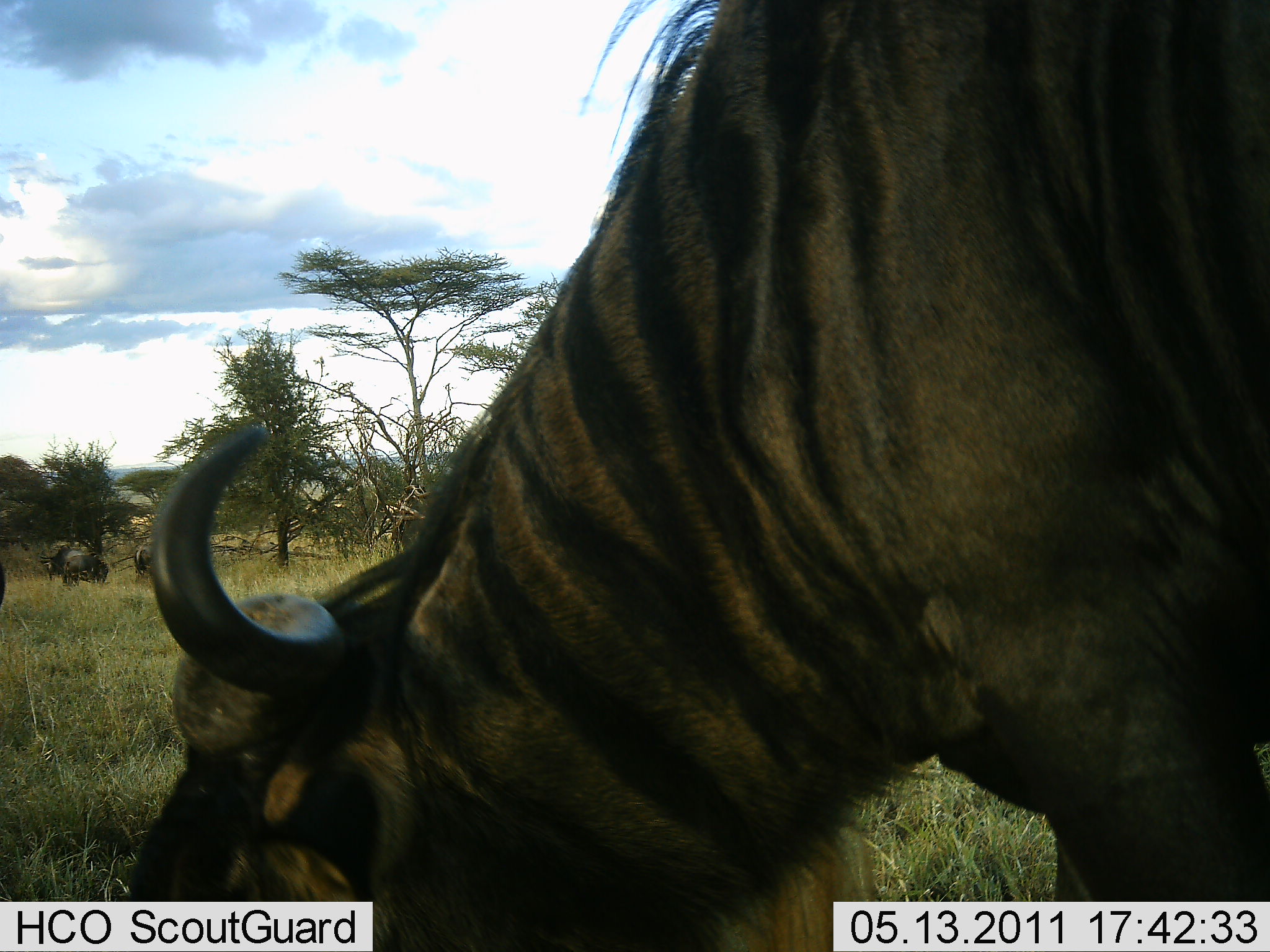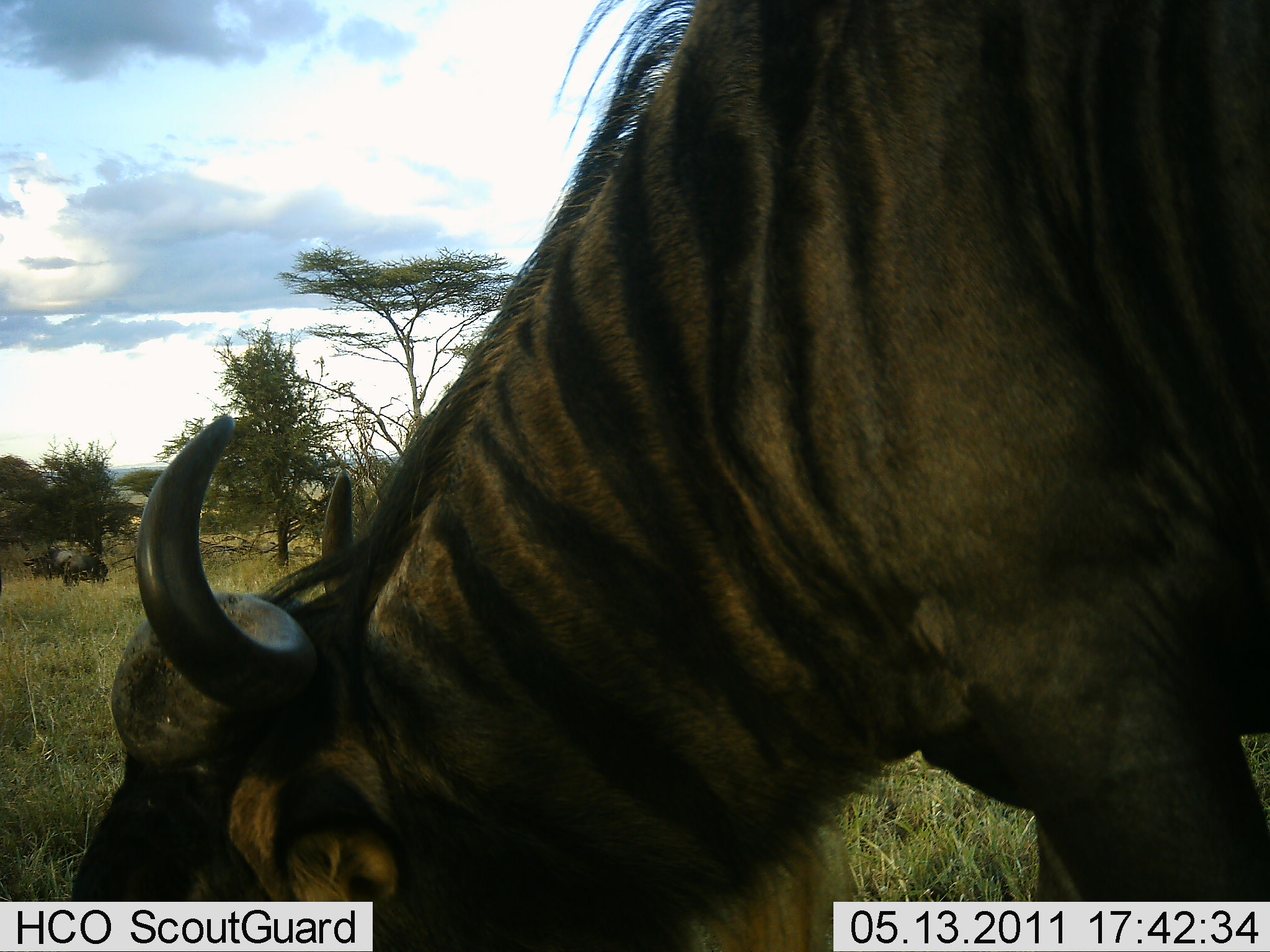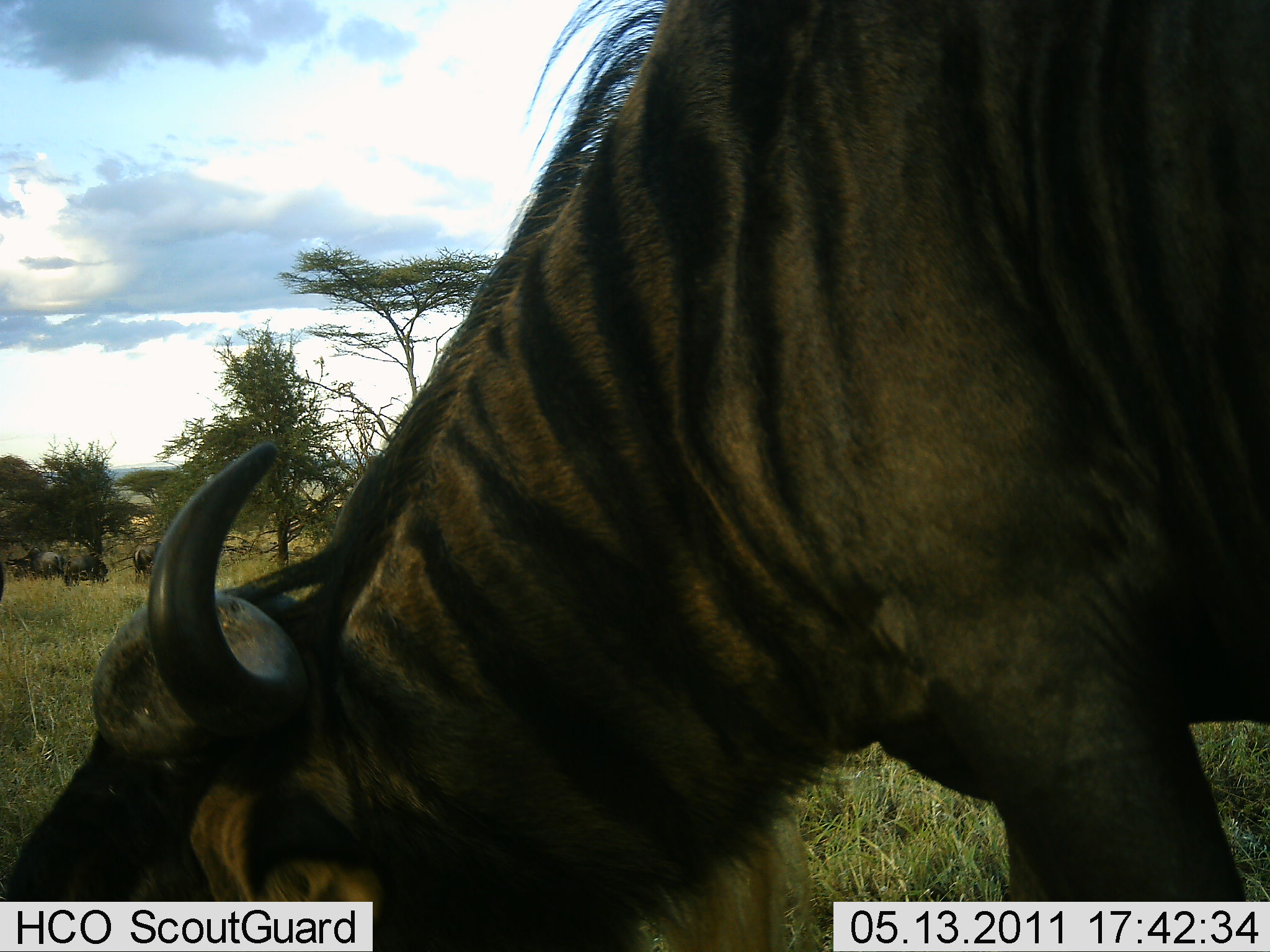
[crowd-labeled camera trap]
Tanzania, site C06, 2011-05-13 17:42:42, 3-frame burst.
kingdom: Animalia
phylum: Chordata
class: Mammalia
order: Artiodactyla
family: Bovidae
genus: Connochaetes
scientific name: Connochaetes taurinus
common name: blue wildebeest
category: wildebeest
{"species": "wildebeest (blue wildebeest) (Connochaetes taurinus)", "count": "2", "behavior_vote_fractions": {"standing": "18%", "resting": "0%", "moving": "9%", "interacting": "0%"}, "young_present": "0%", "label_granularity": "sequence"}